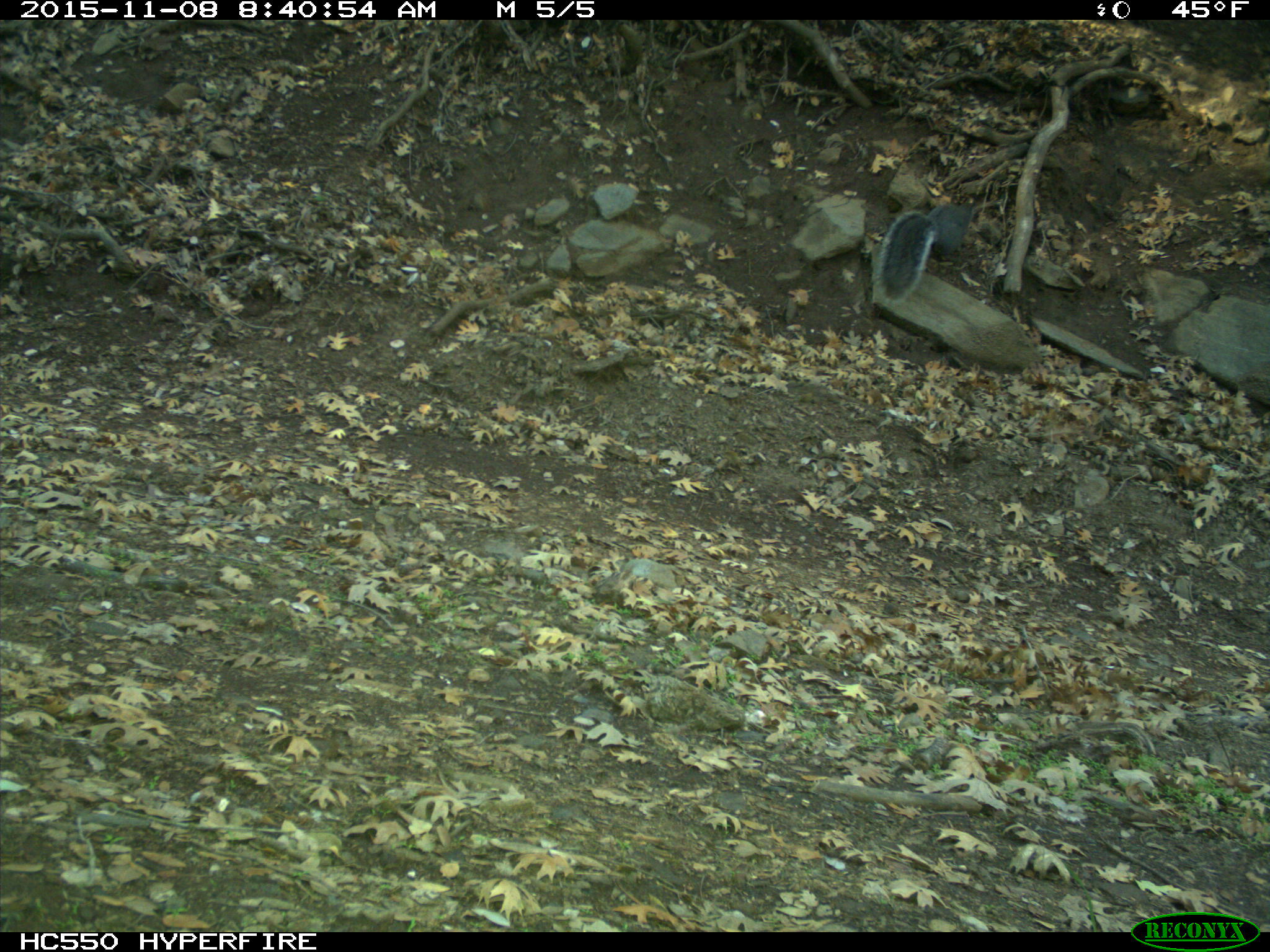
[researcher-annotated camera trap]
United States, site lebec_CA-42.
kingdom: Animalia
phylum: Chordata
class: Mammalia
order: Rodentia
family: Sciuridae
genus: Sciurus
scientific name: Sciurus carolinensis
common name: eastern gray squirrel